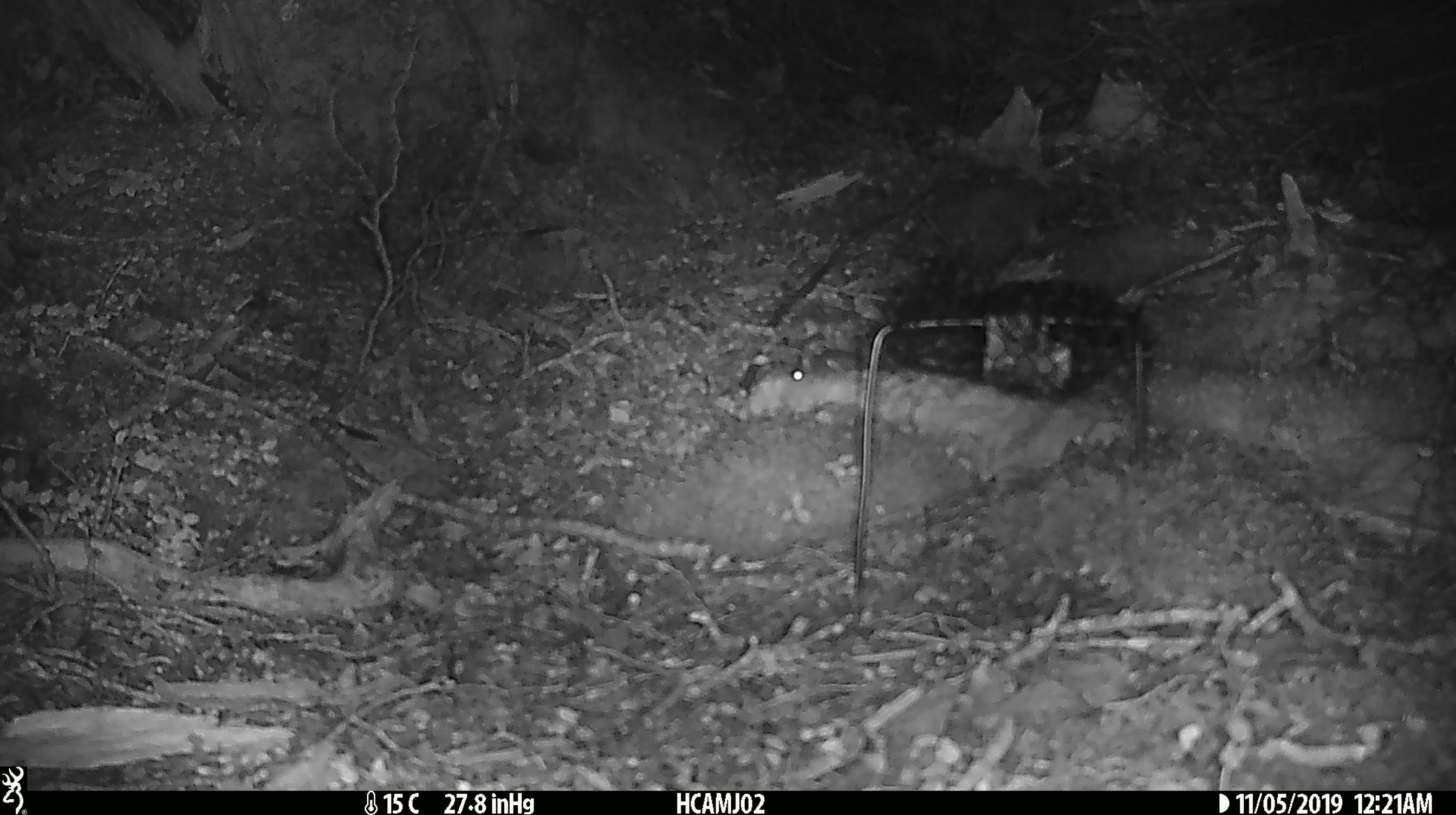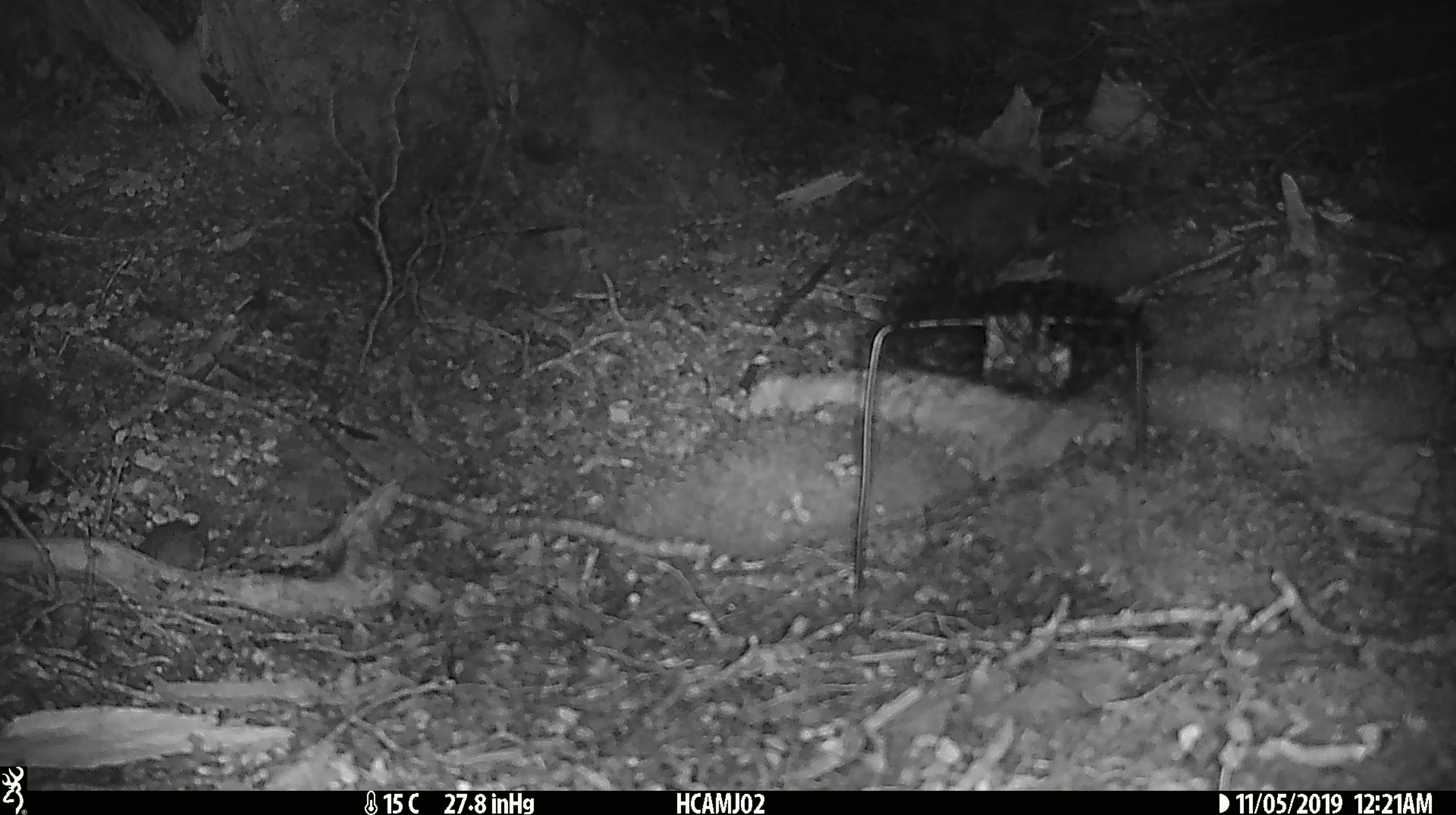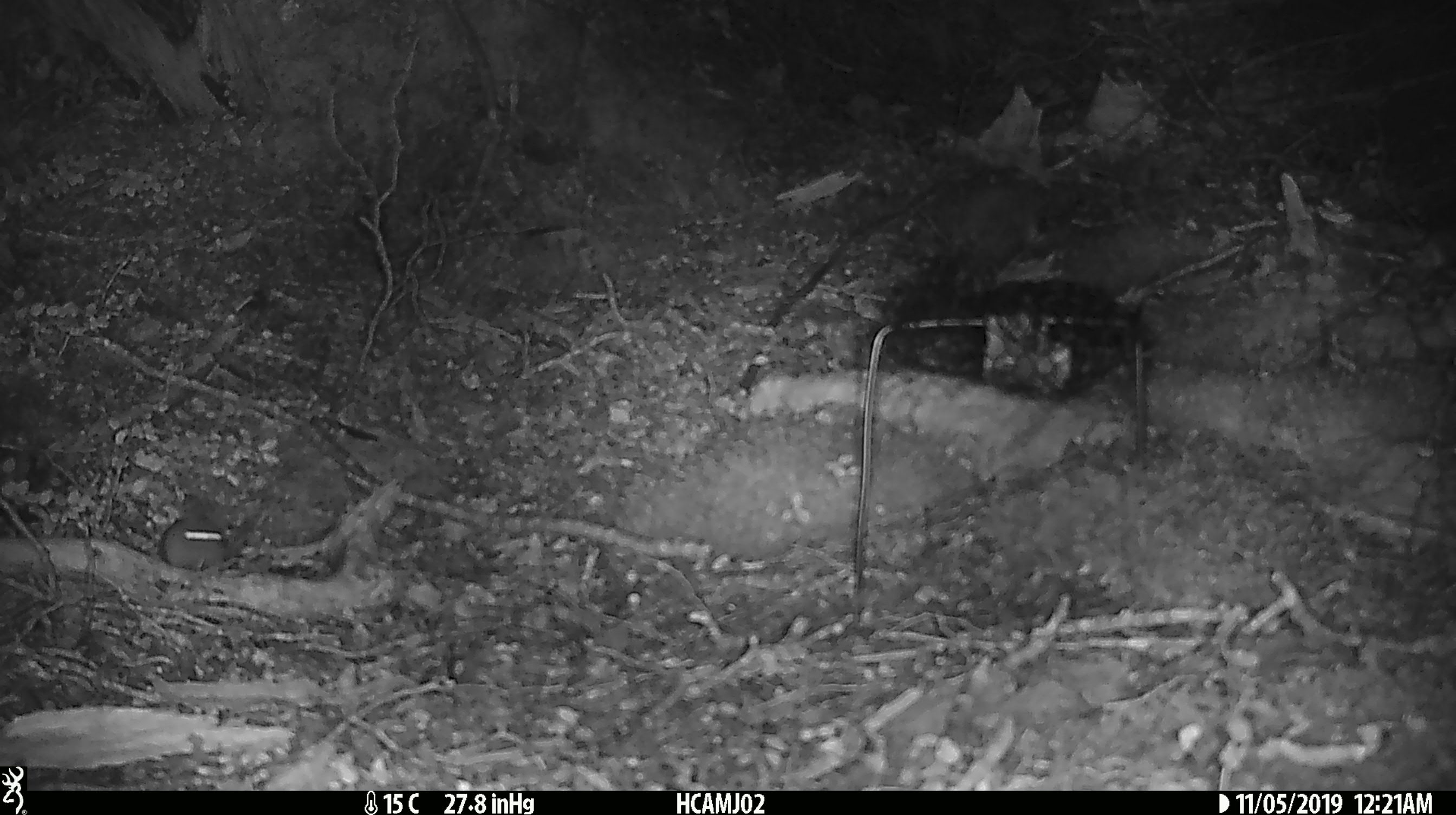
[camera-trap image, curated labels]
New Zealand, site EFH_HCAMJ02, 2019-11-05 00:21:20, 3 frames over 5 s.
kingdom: Animalia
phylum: Chordata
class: Mammalia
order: Rodentia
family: Muridae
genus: Mus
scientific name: Mus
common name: mouse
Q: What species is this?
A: Mouse (Mus).